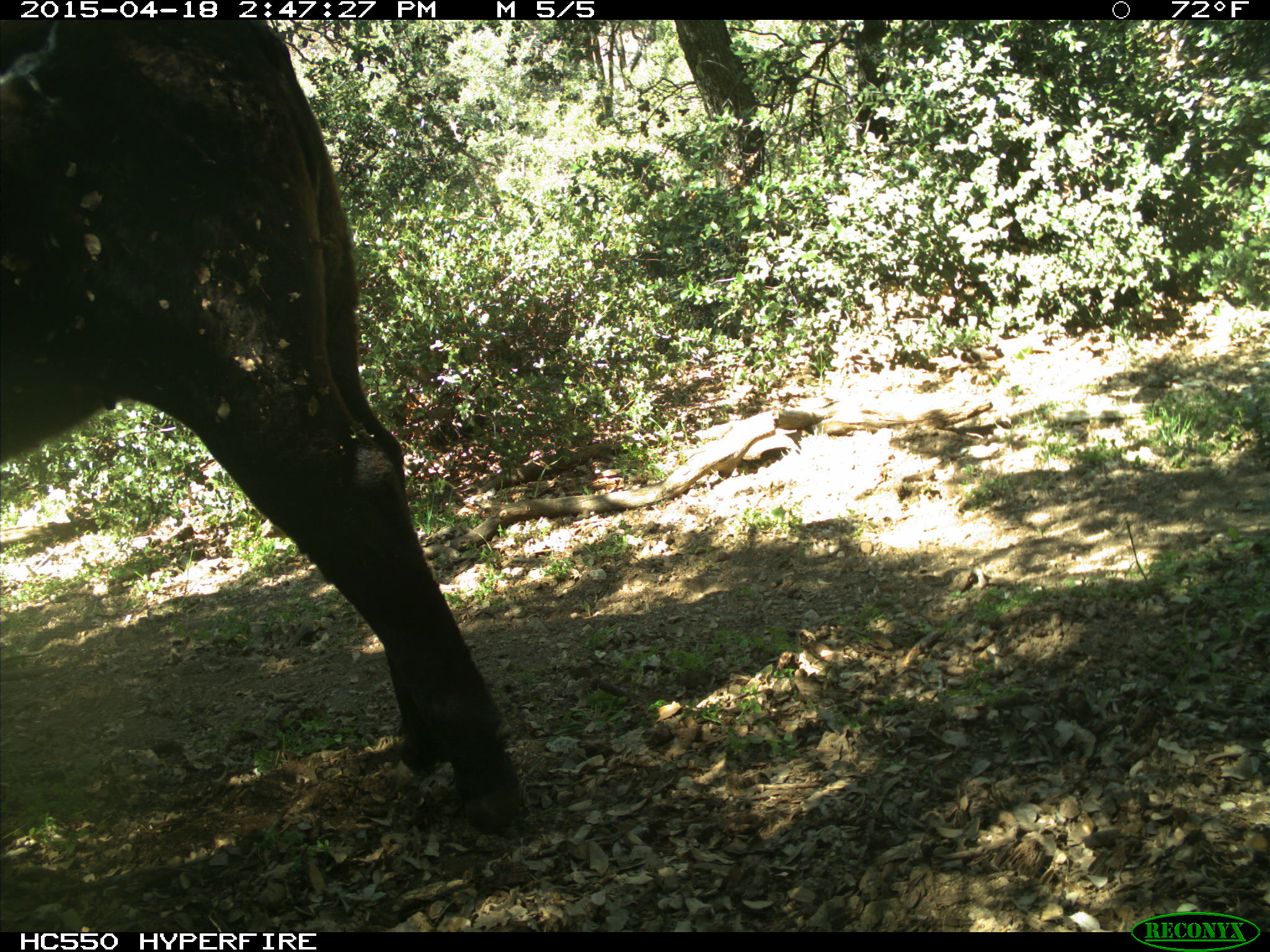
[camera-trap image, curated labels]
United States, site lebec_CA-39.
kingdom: Animalia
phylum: Chordata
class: Mammalia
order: Artiodactyla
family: Bovidae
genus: Bos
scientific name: Bos taurus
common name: domestic cow